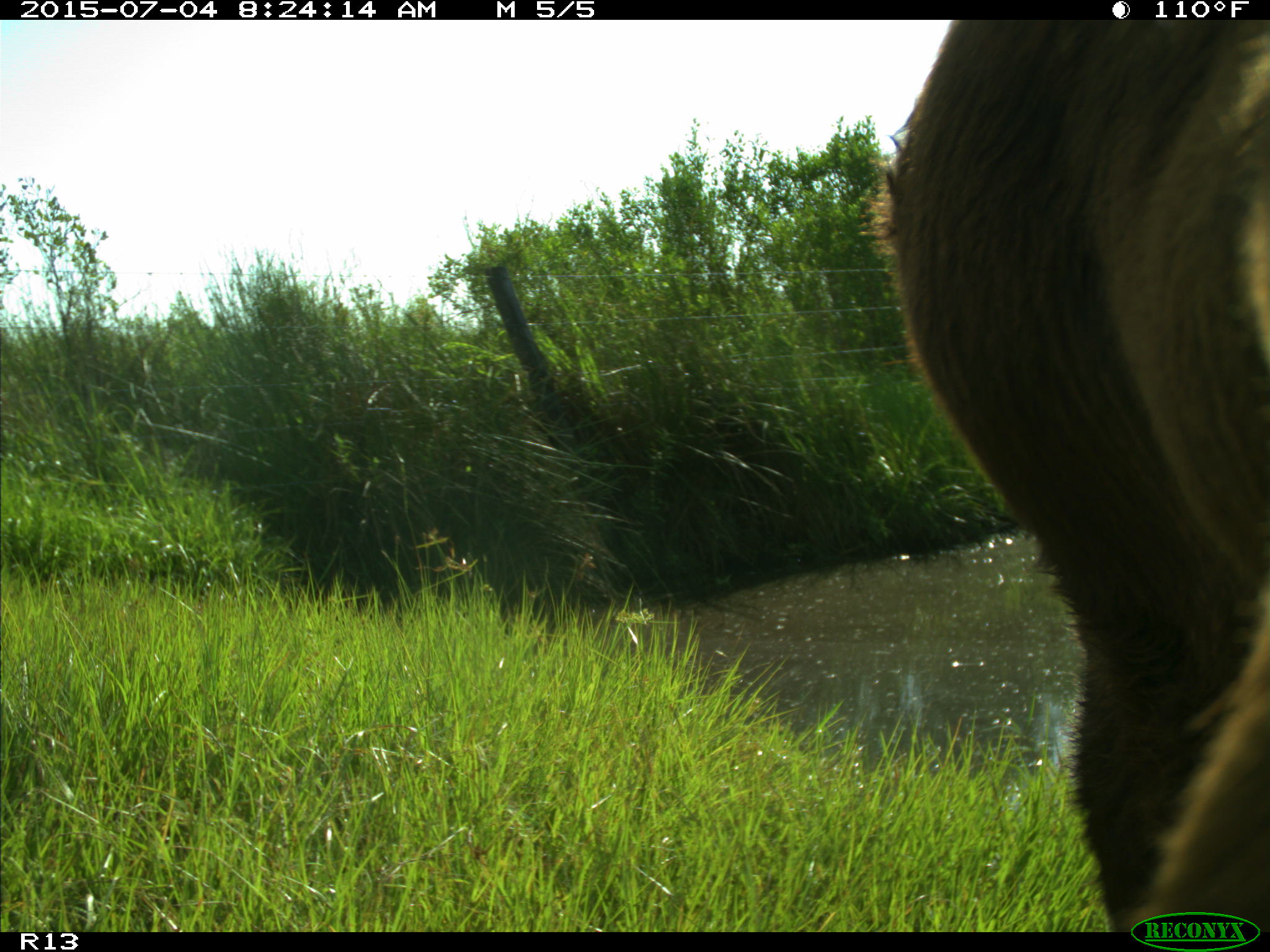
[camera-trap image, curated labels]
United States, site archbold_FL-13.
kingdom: Animalia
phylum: Chordata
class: Mammalia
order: Artiodactyla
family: Bovidae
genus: Bos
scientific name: Bos taurus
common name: domestic cow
Bos taurus (domestic cow).